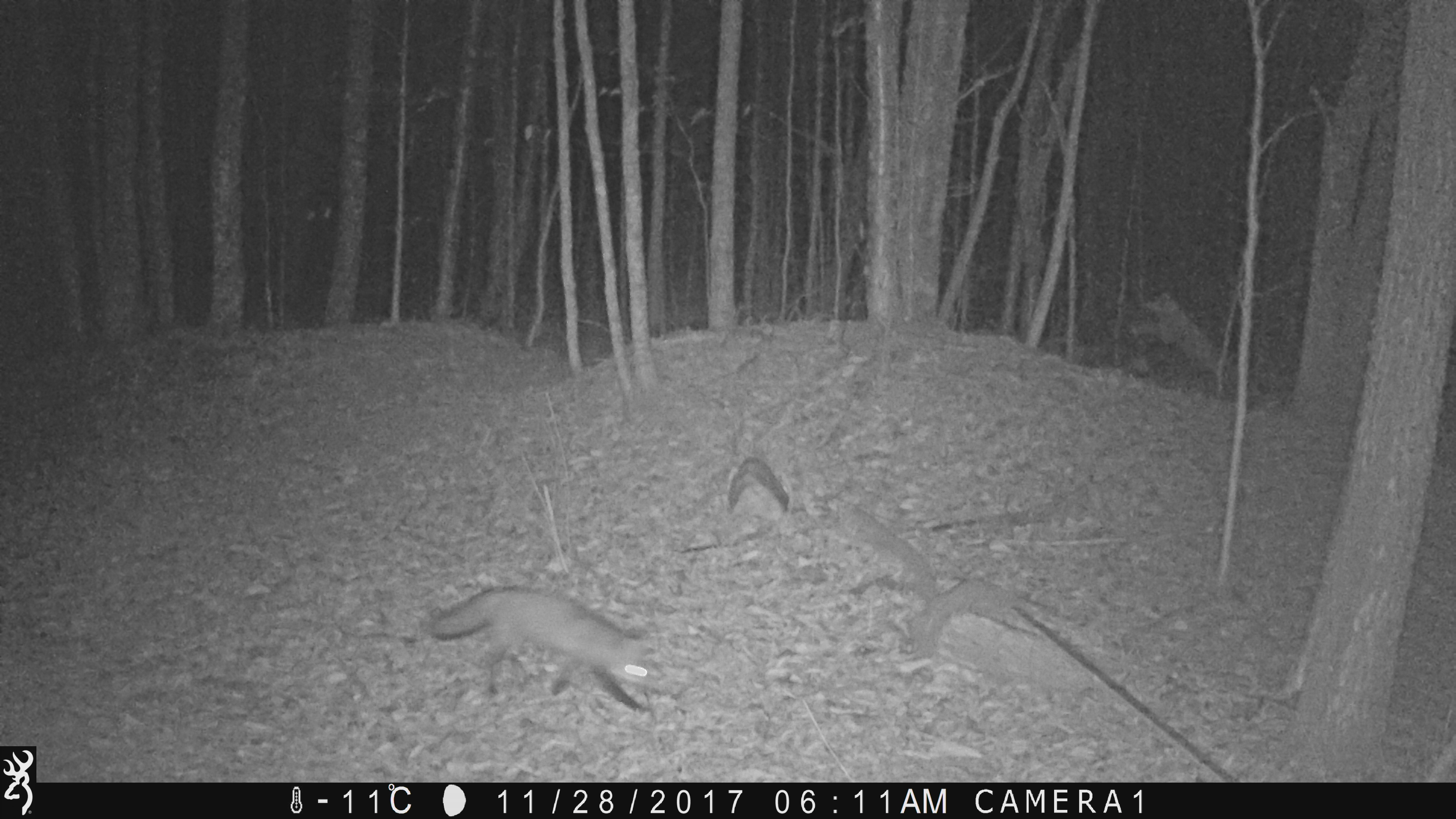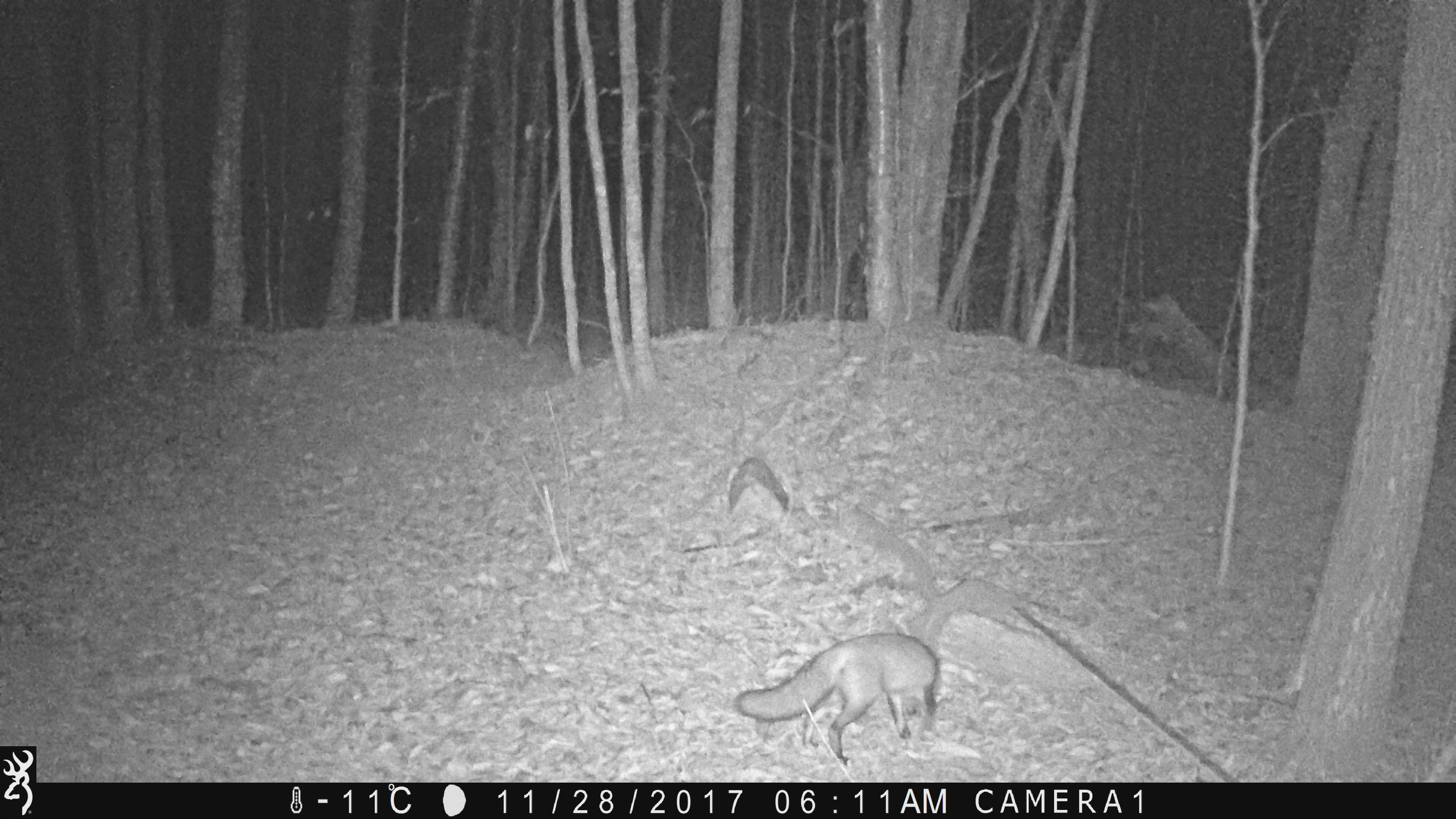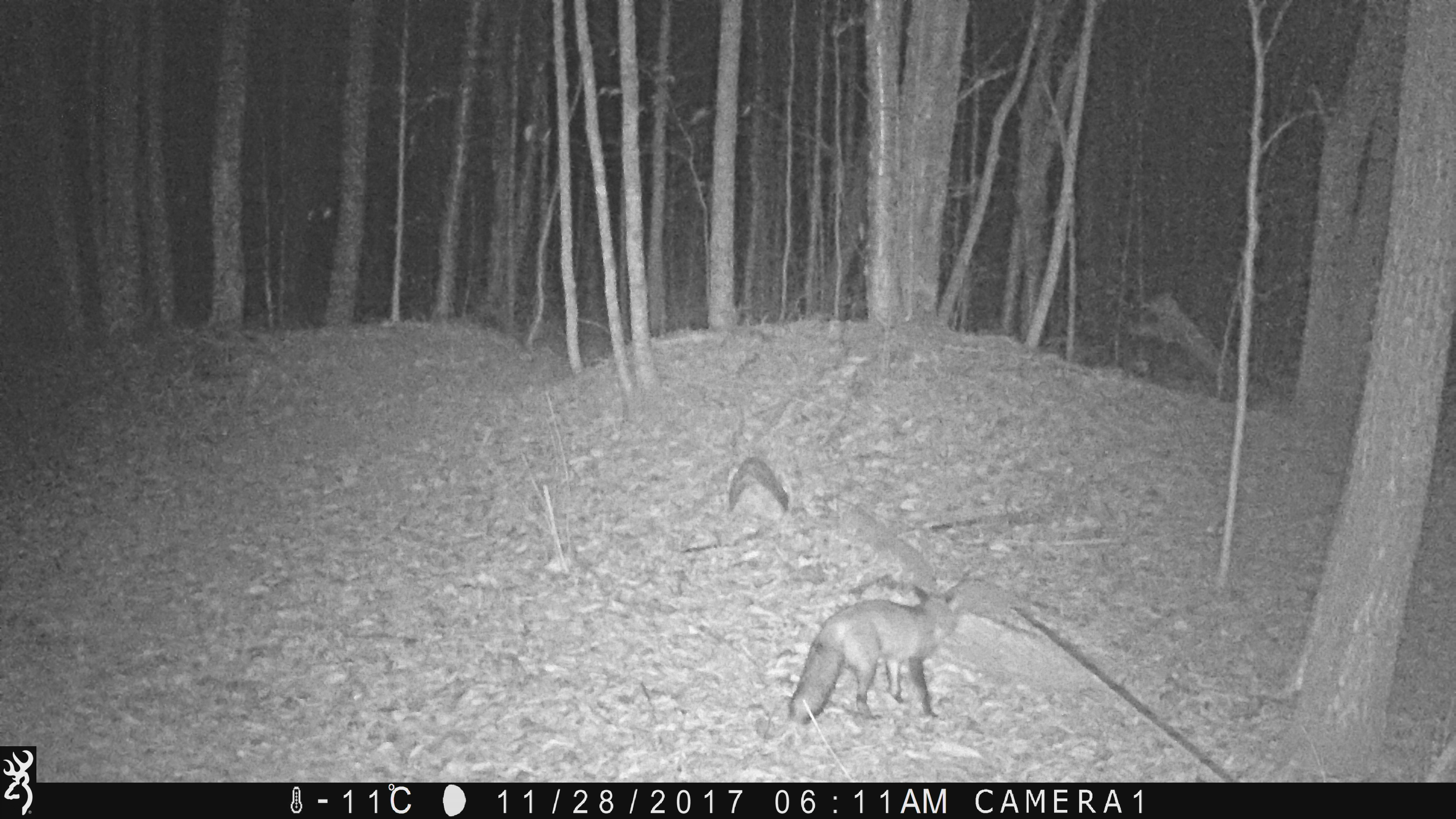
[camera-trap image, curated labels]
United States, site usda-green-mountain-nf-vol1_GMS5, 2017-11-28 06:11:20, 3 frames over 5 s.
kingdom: Animalia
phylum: Chordata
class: Mammalia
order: Carnivora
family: Canidae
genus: Vulpes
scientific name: Vulpes vulpes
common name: red fox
Red fox (Vulpes vulpes).